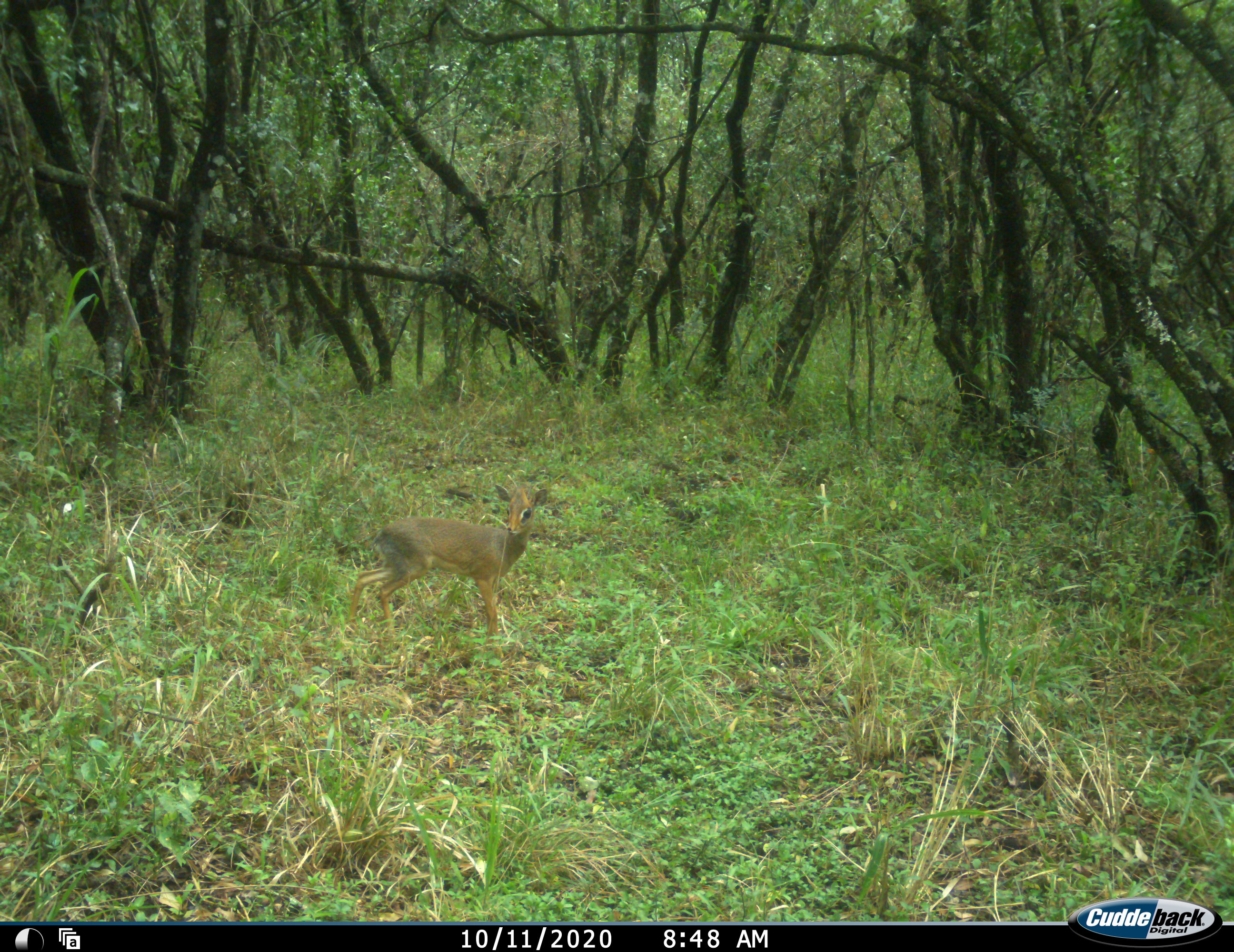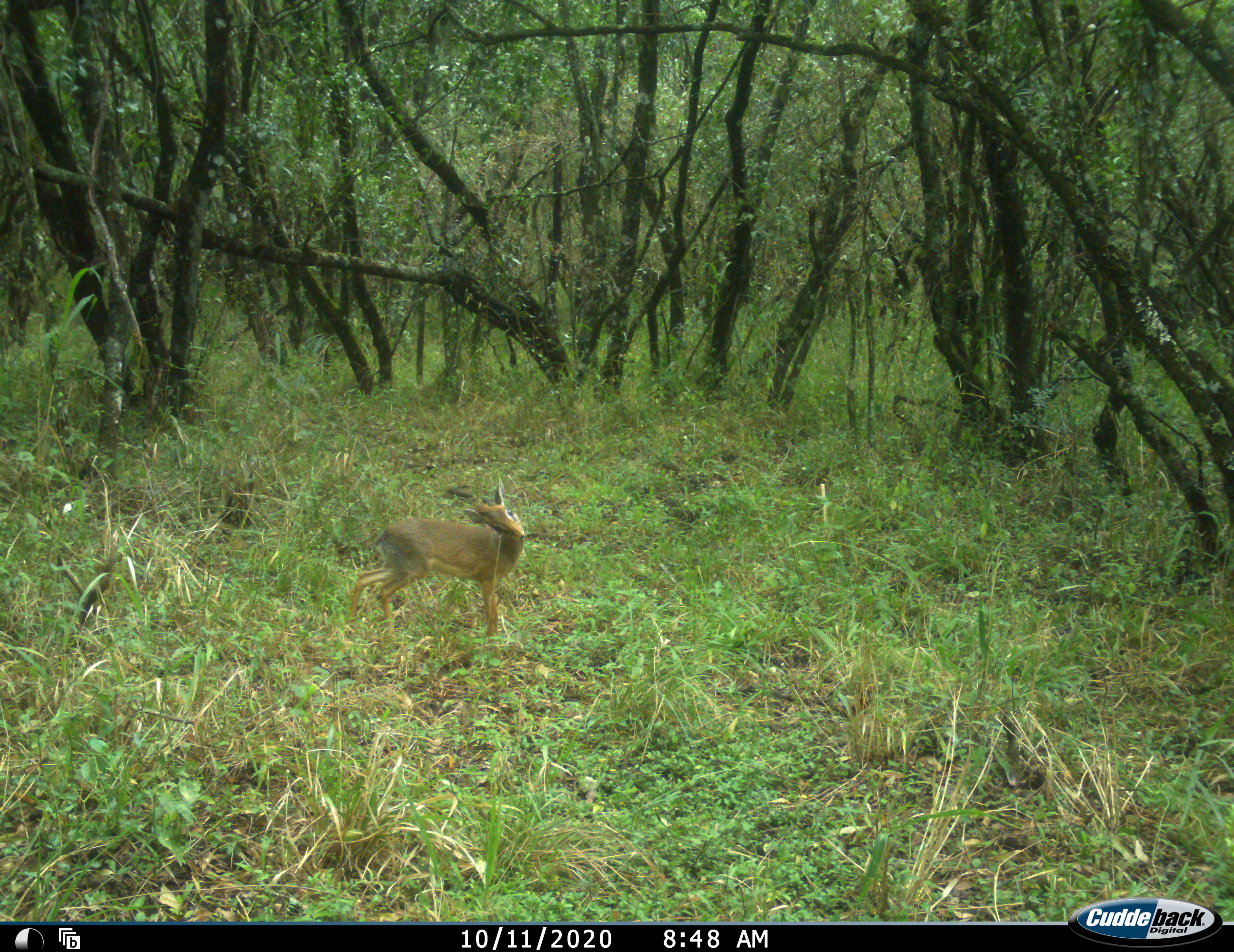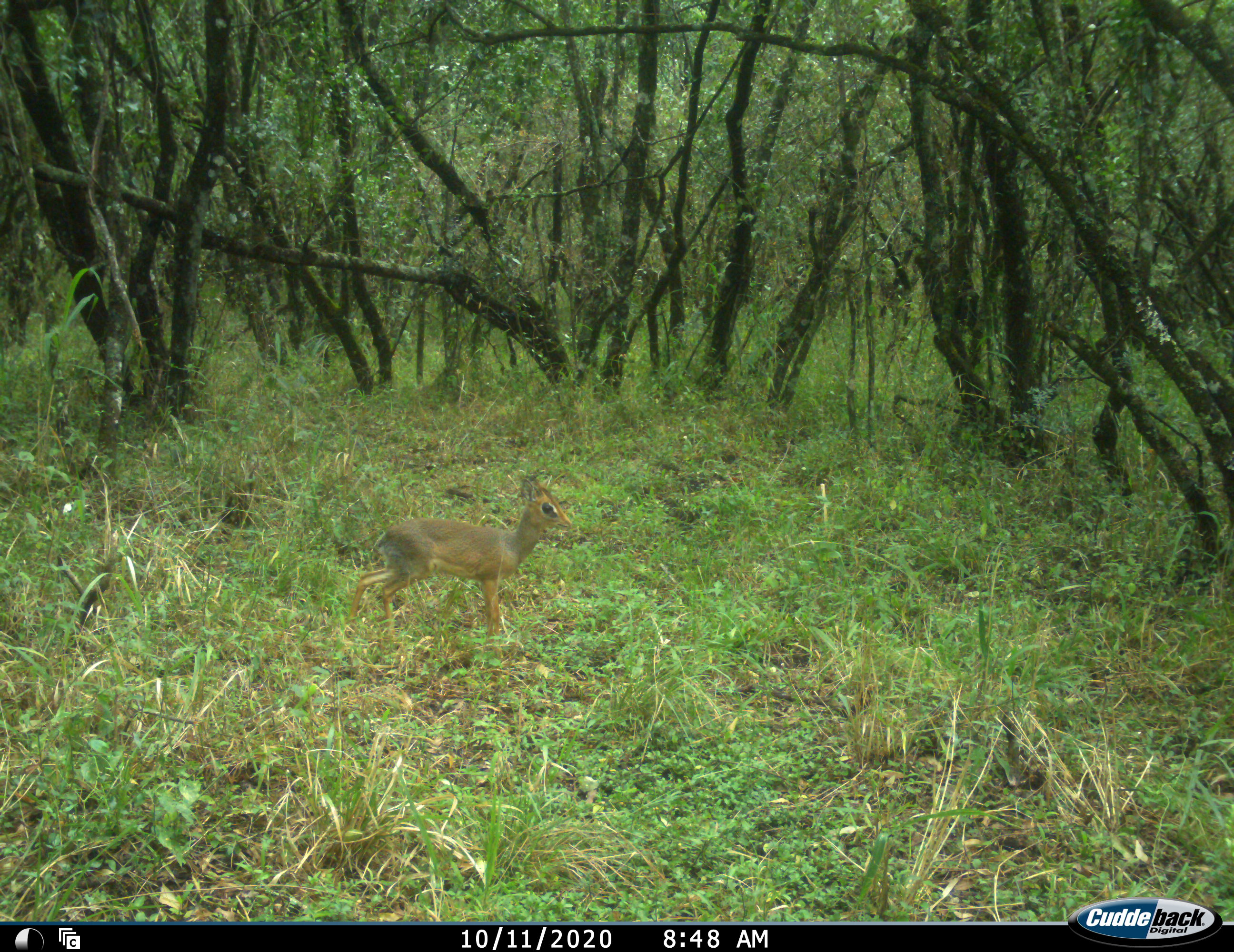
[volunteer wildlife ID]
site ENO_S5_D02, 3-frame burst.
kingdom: Animalia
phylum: Chordata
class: Mammalia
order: Artiodactyla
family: Bovidae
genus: Madoqua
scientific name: Madoqua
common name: dik-dik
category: dikdik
Dikdik (dik-dik) (Madoqua), count 1. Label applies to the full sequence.